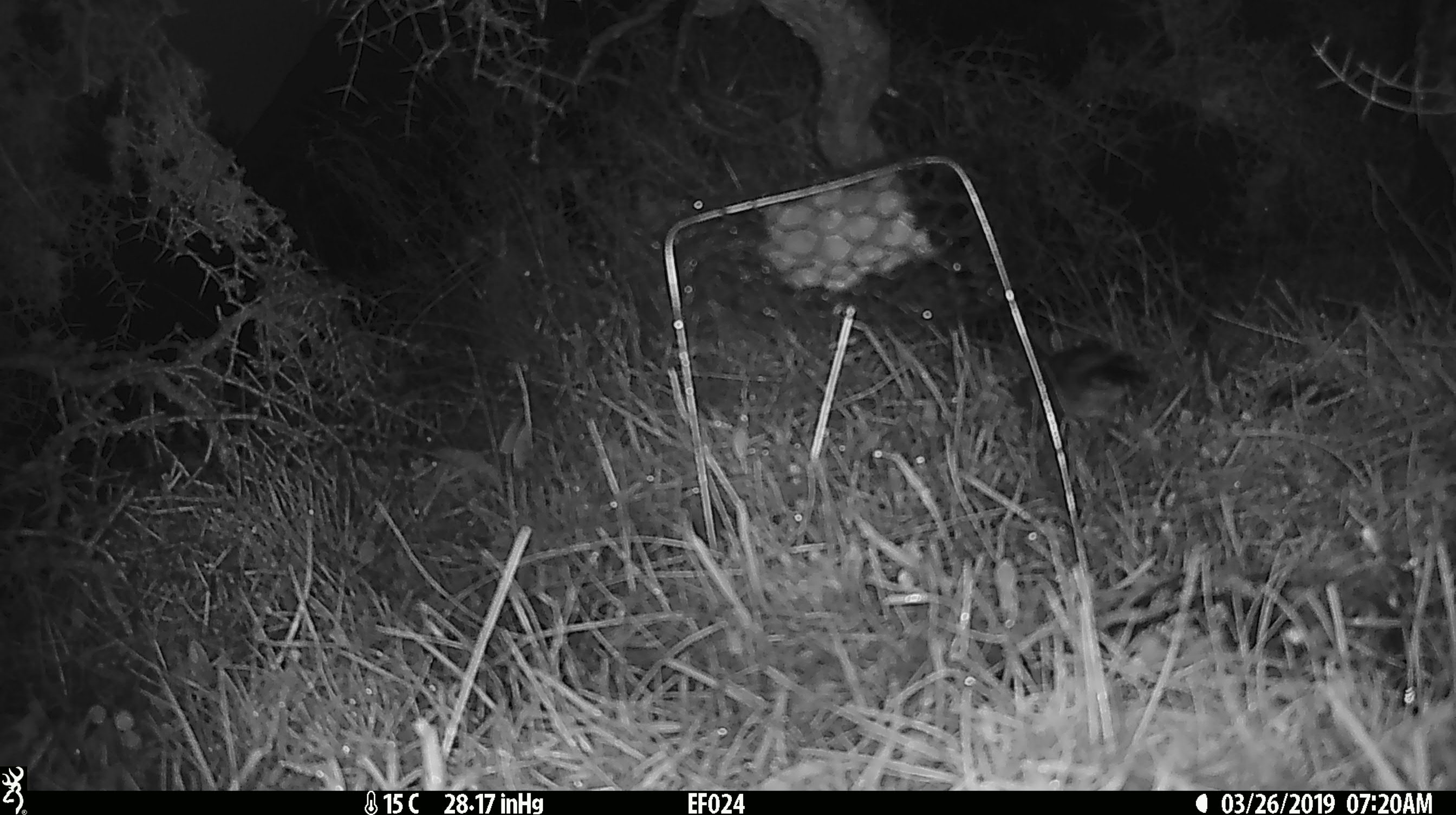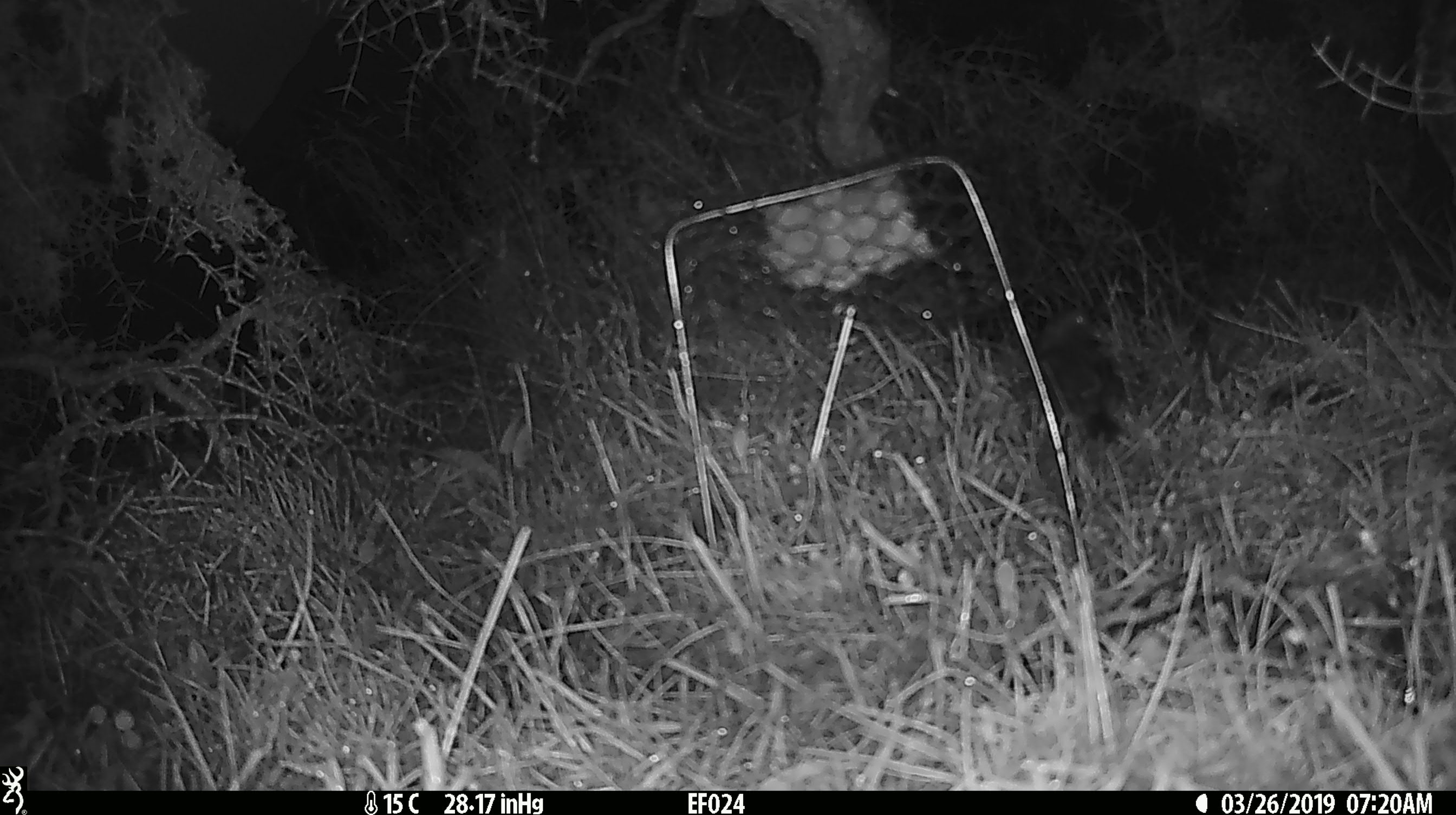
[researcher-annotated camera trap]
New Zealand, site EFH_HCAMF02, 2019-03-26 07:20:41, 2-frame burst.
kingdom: Animalia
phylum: Chordata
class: Mammalia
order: Rodentia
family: Muridae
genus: Mus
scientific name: Mus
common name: mouse